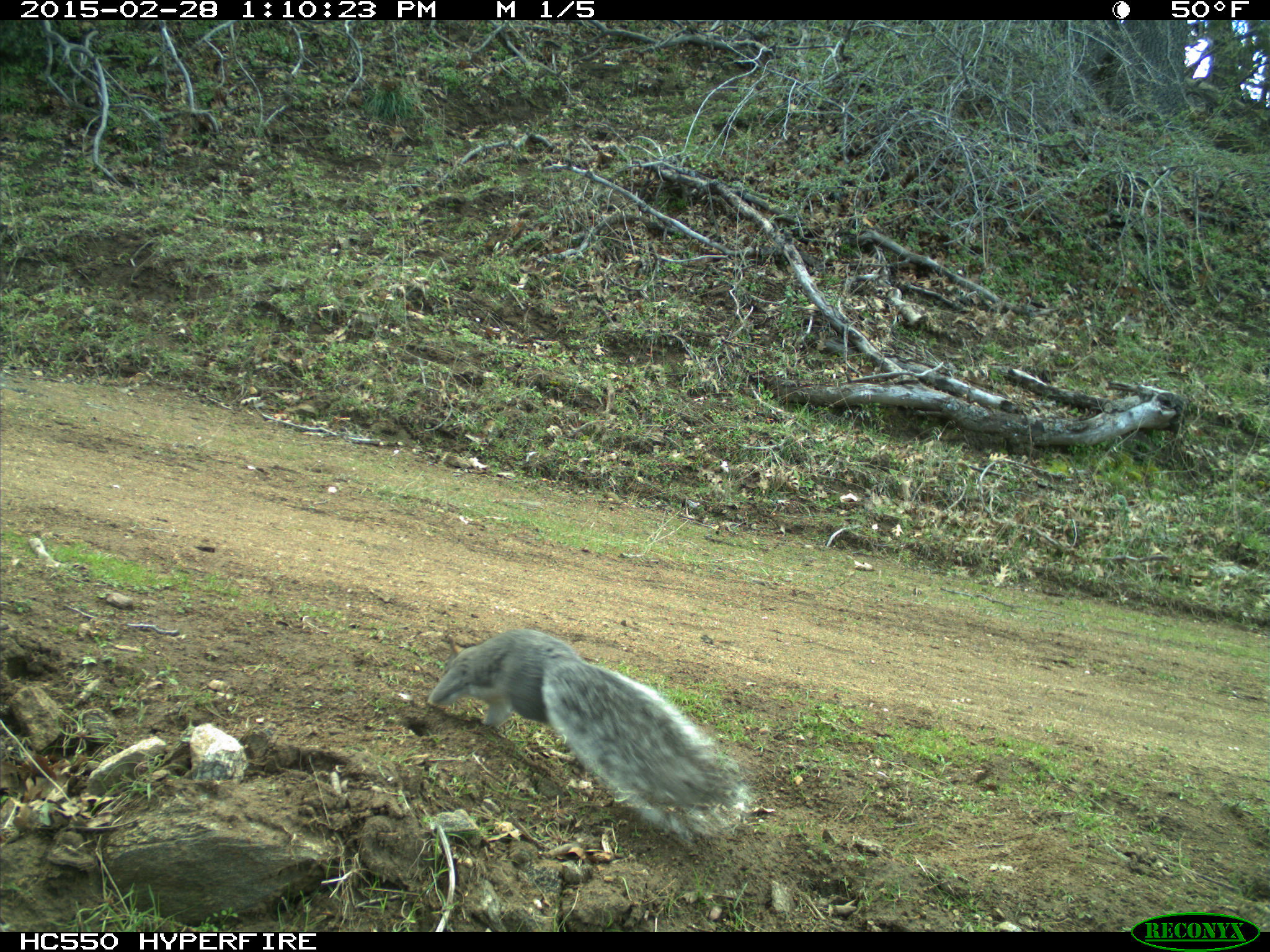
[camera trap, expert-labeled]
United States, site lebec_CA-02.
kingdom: Animalia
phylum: Chordata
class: Mammalia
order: Rodentia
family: Sciuridae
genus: Sciurus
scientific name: Sciurus carolinensis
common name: eastern gray squirrel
Sciurus carolinensis (eastern gray squirrel).